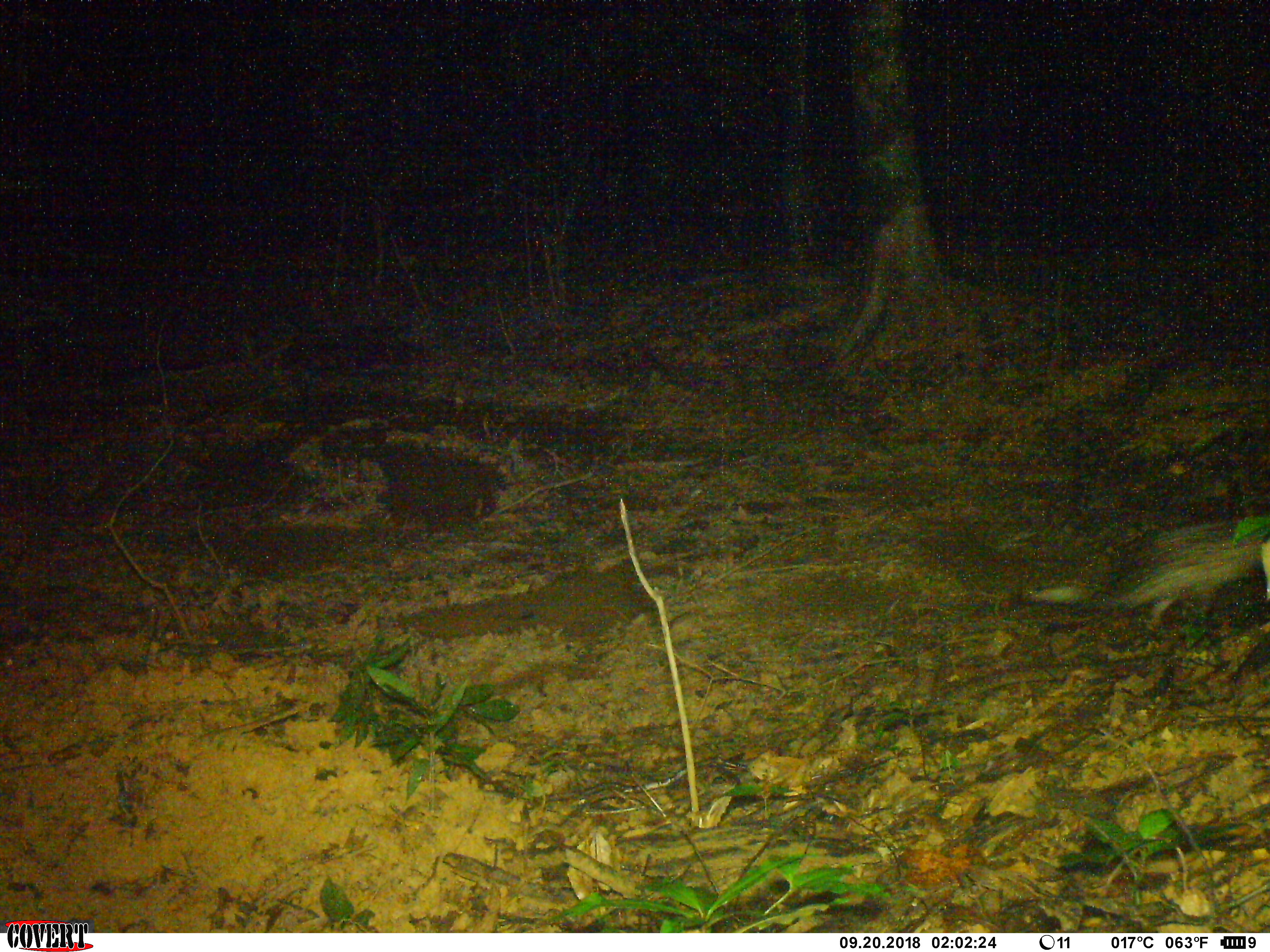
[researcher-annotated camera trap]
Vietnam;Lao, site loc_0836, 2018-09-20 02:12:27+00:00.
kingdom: Animalia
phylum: Chordata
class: Mammalia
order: Rodentia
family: Hystricidae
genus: Atherurus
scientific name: Atherurus macrourus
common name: asiatic brush-tailed porcupine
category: asiatic brush tailed porcupine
Asiatic brush tailed porcupine (asiatic brush-tailed porcupine) (Atherurus macrourus). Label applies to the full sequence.